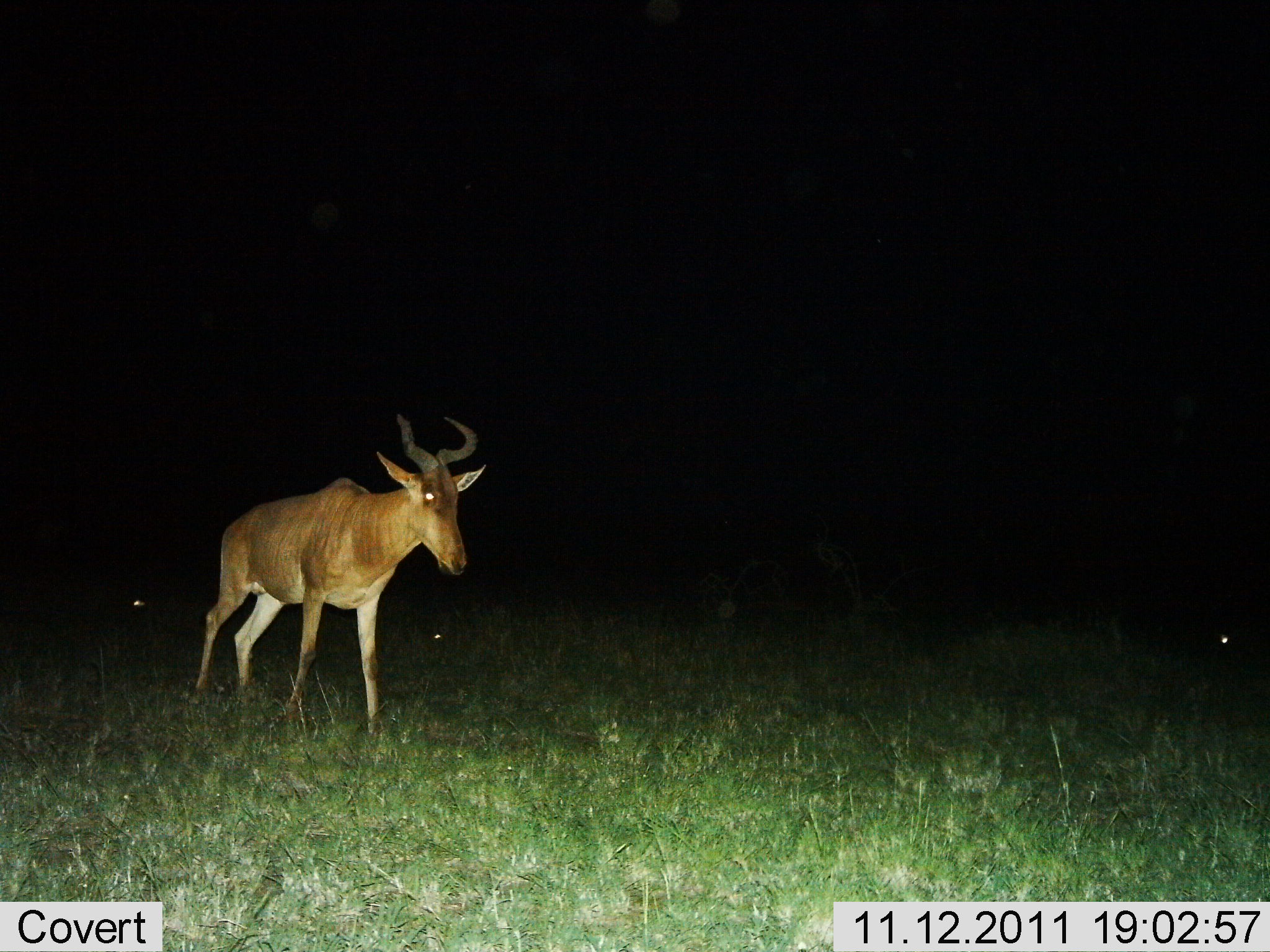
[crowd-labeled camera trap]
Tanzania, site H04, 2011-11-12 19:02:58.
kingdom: Animalia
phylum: Chordata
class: Mammalia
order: Artiodactyla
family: Bovidae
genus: Alcelaphus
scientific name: Alcelaphus buselaphus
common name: hartebeest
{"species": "hartebeest (Alcelaphus buselaphus)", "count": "1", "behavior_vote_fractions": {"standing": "53%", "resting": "0%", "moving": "47%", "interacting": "0%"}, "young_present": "0%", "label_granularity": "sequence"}